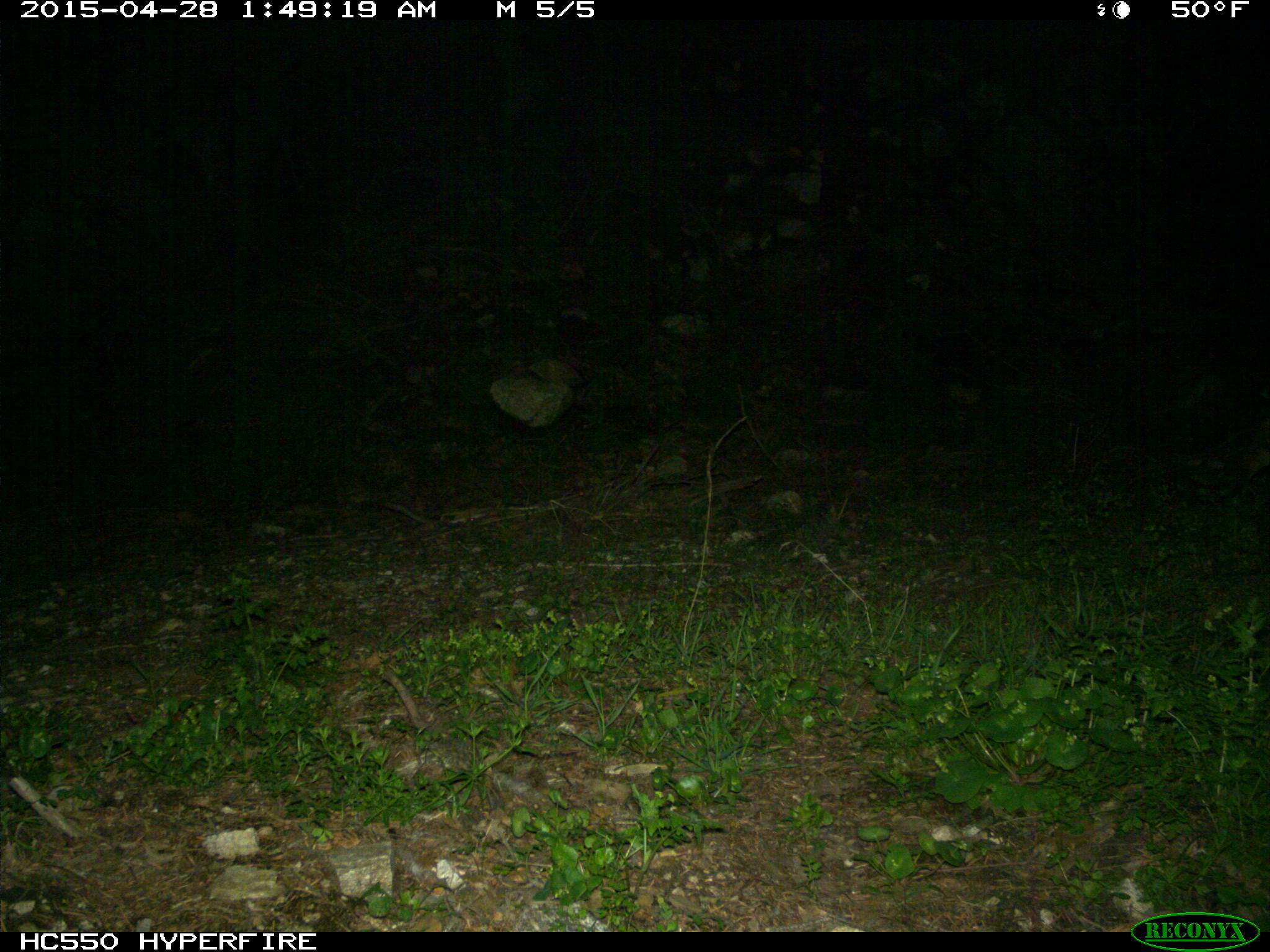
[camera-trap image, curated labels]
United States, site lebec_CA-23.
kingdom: Animalia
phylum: Chordata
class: Mammalia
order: Carnivora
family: Felidae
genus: Lynx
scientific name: Lynx rufus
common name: bobcat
Lynx rufus (bobcat).